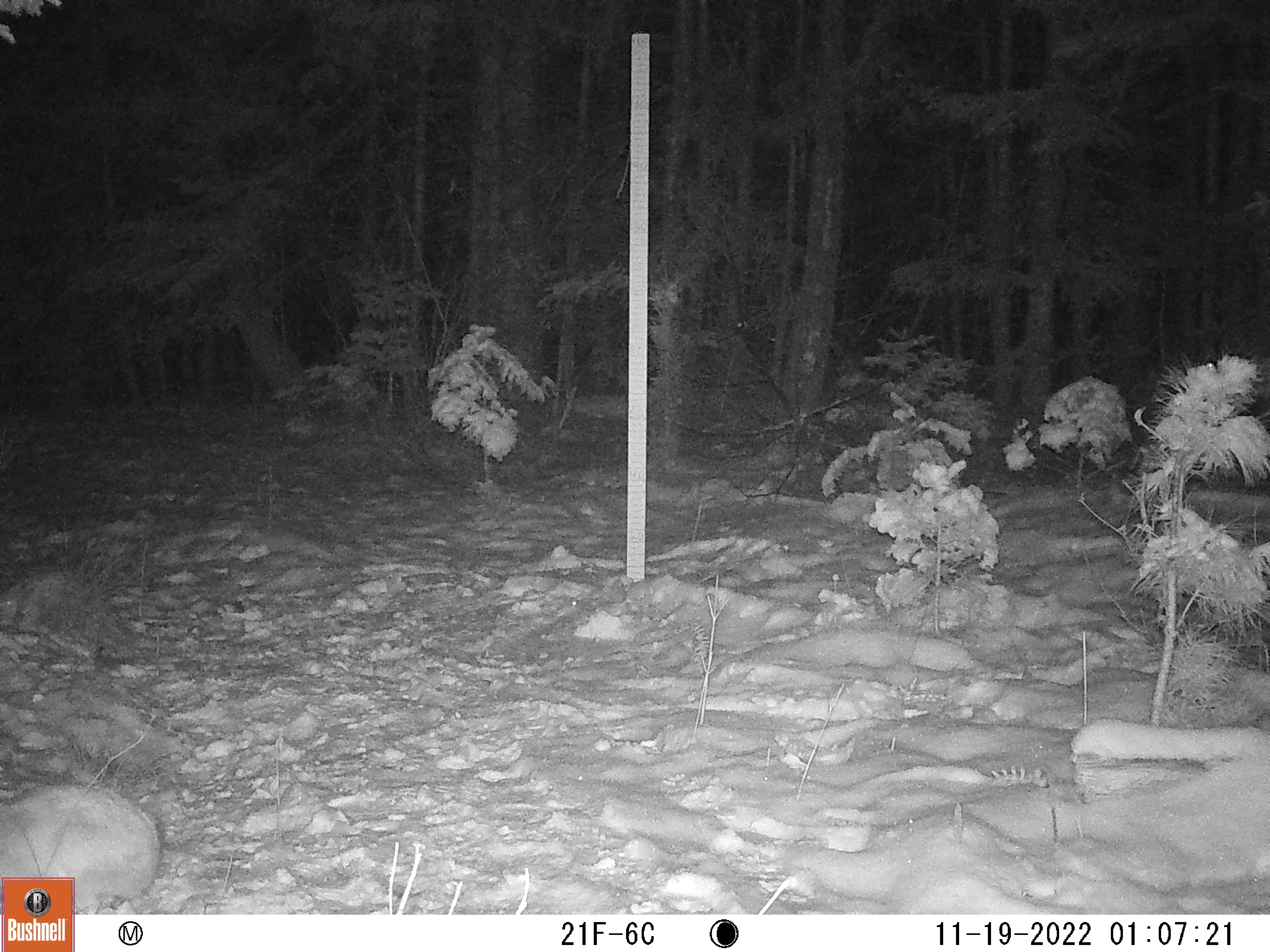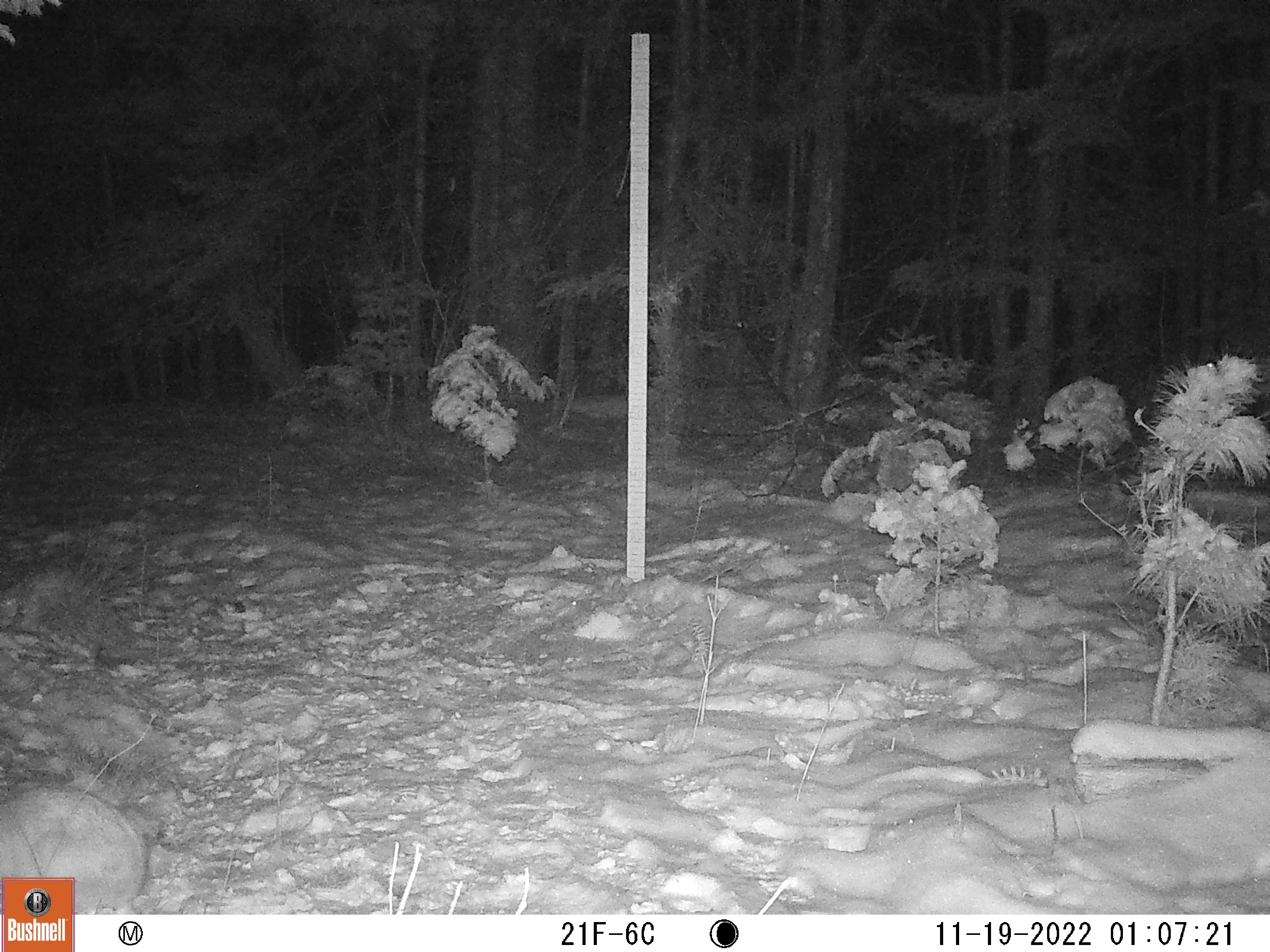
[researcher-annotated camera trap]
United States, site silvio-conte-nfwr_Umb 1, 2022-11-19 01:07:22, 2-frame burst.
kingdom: Animalia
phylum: Chordata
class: Mammalia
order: Lagomorpha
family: Leporidae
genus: Lepus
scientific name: Lepus americanus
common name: snowshoe hare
Snowshoe hare (Lepus americanus).